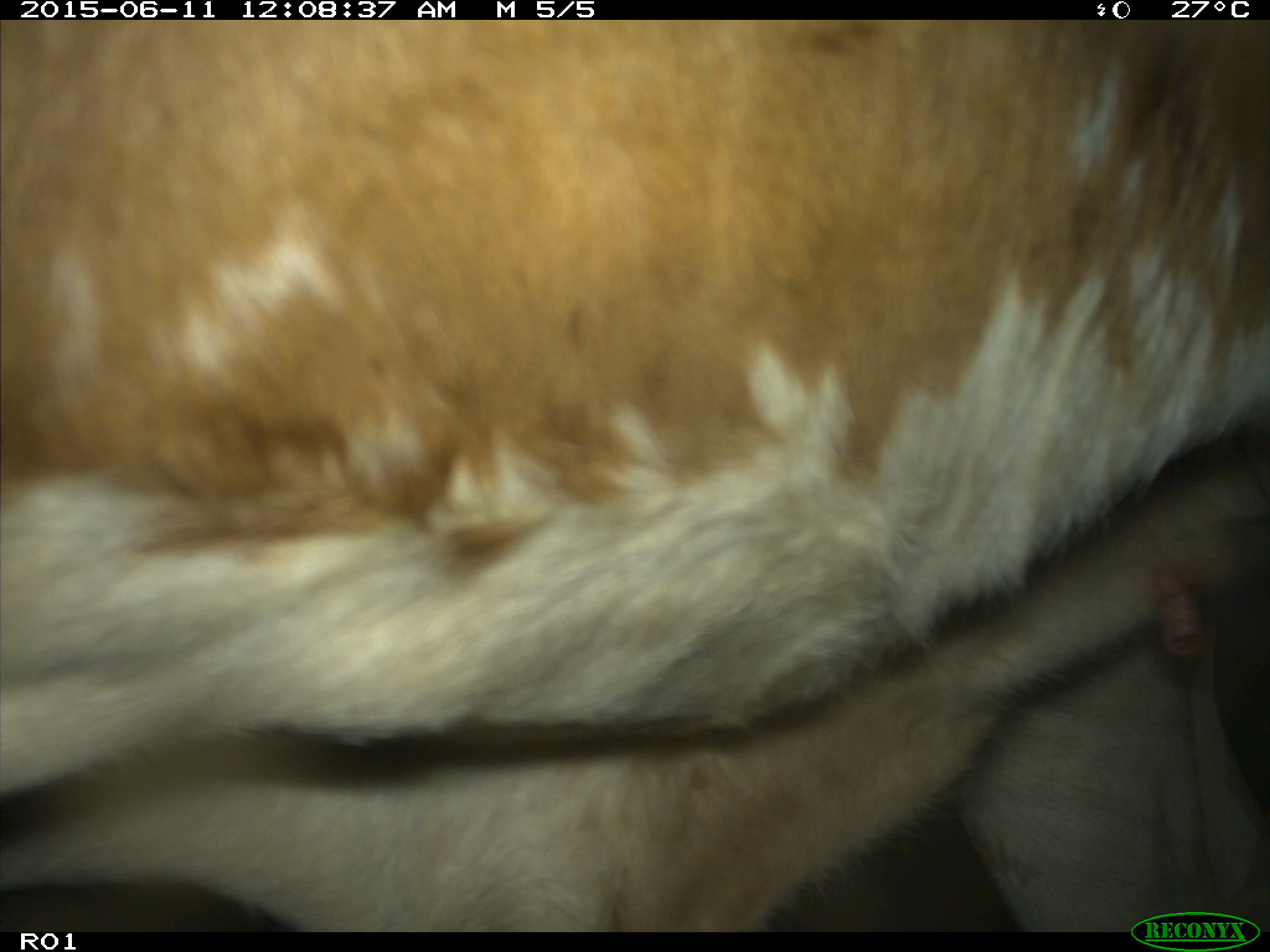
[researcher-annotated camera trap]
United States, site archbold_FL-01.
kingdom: Animalia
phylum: Chordata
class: Mammalia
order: Artiodactyla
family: Bovidae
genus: Bos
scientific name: Bos taurus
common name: domestic cow